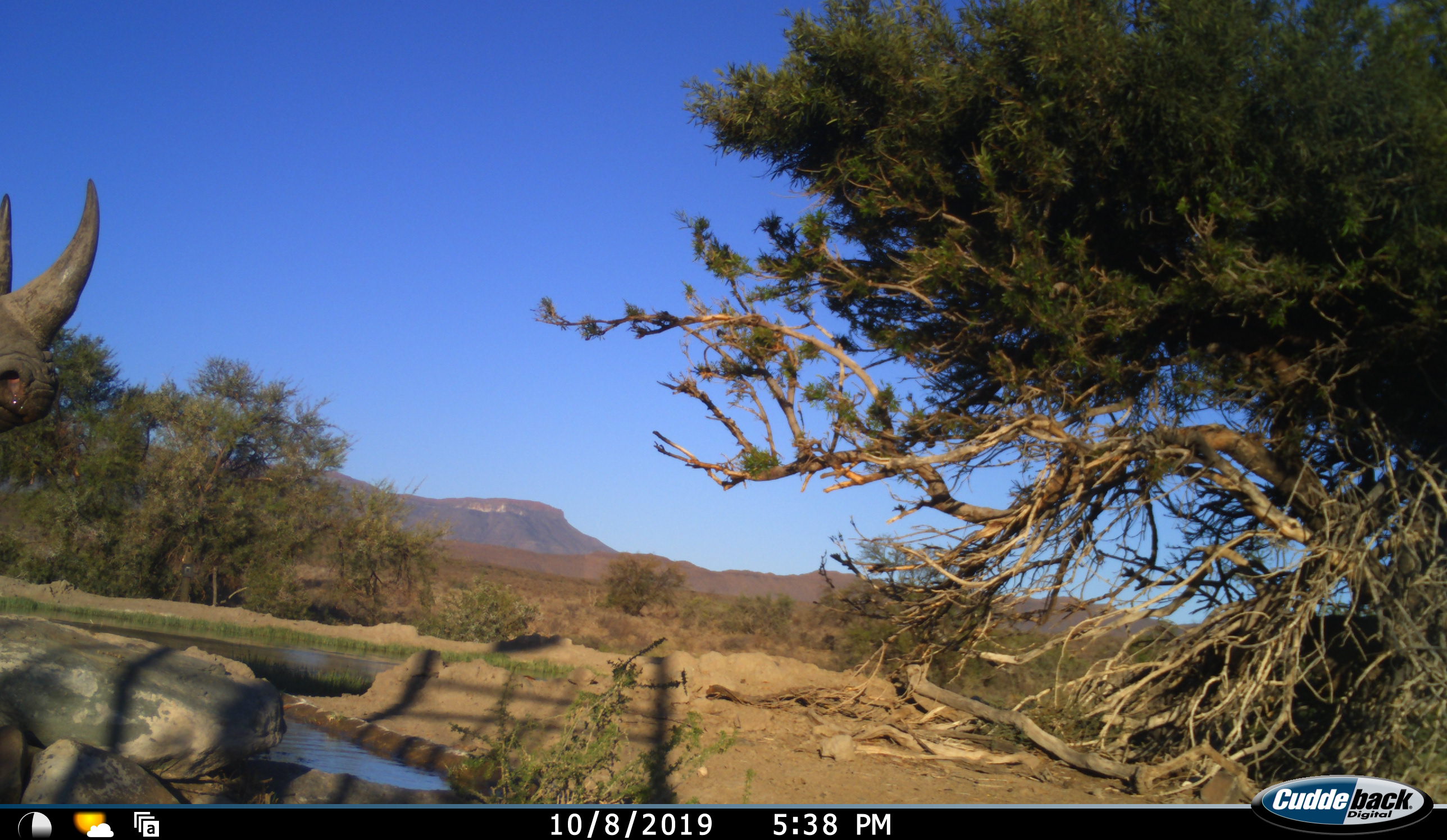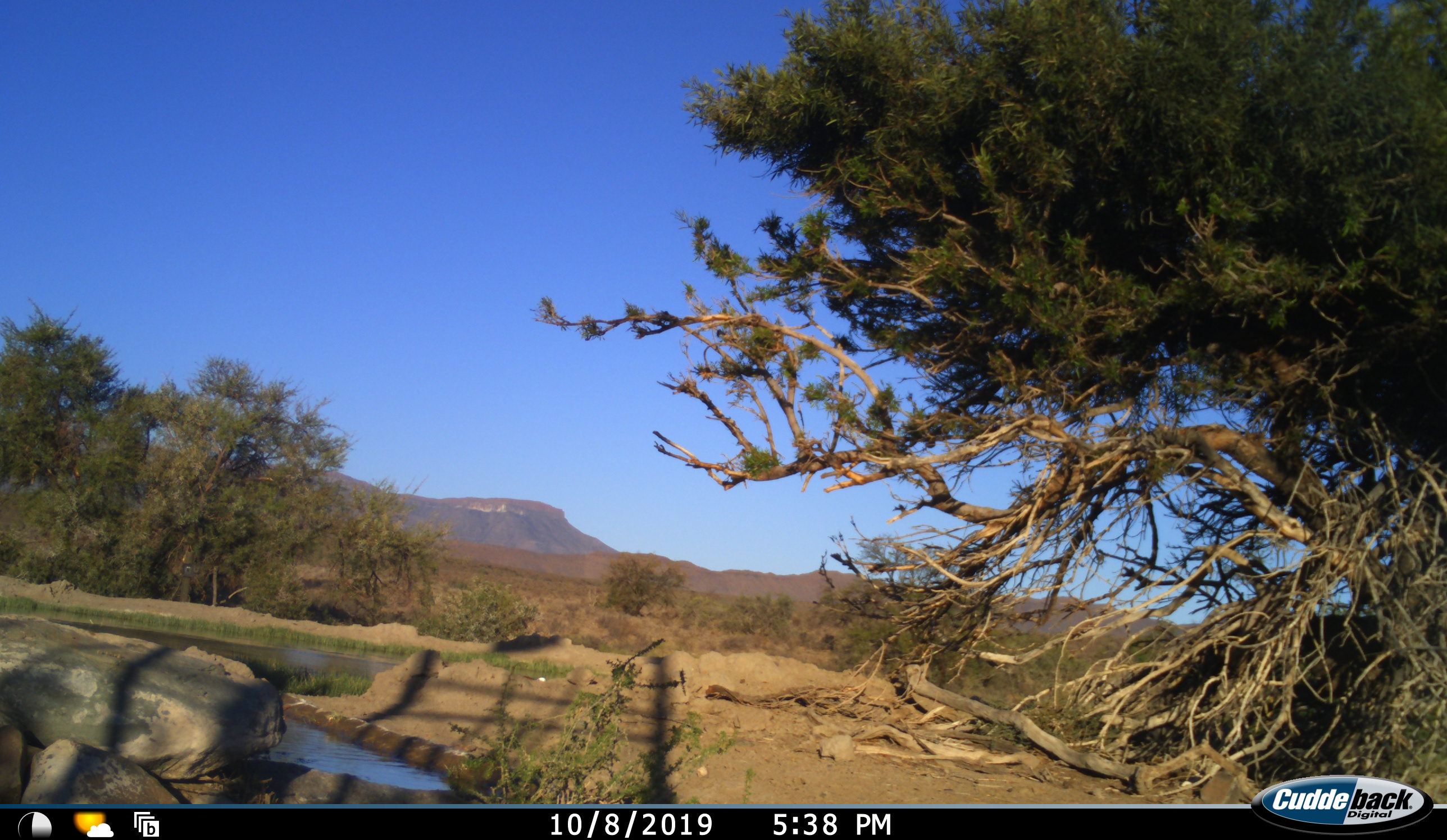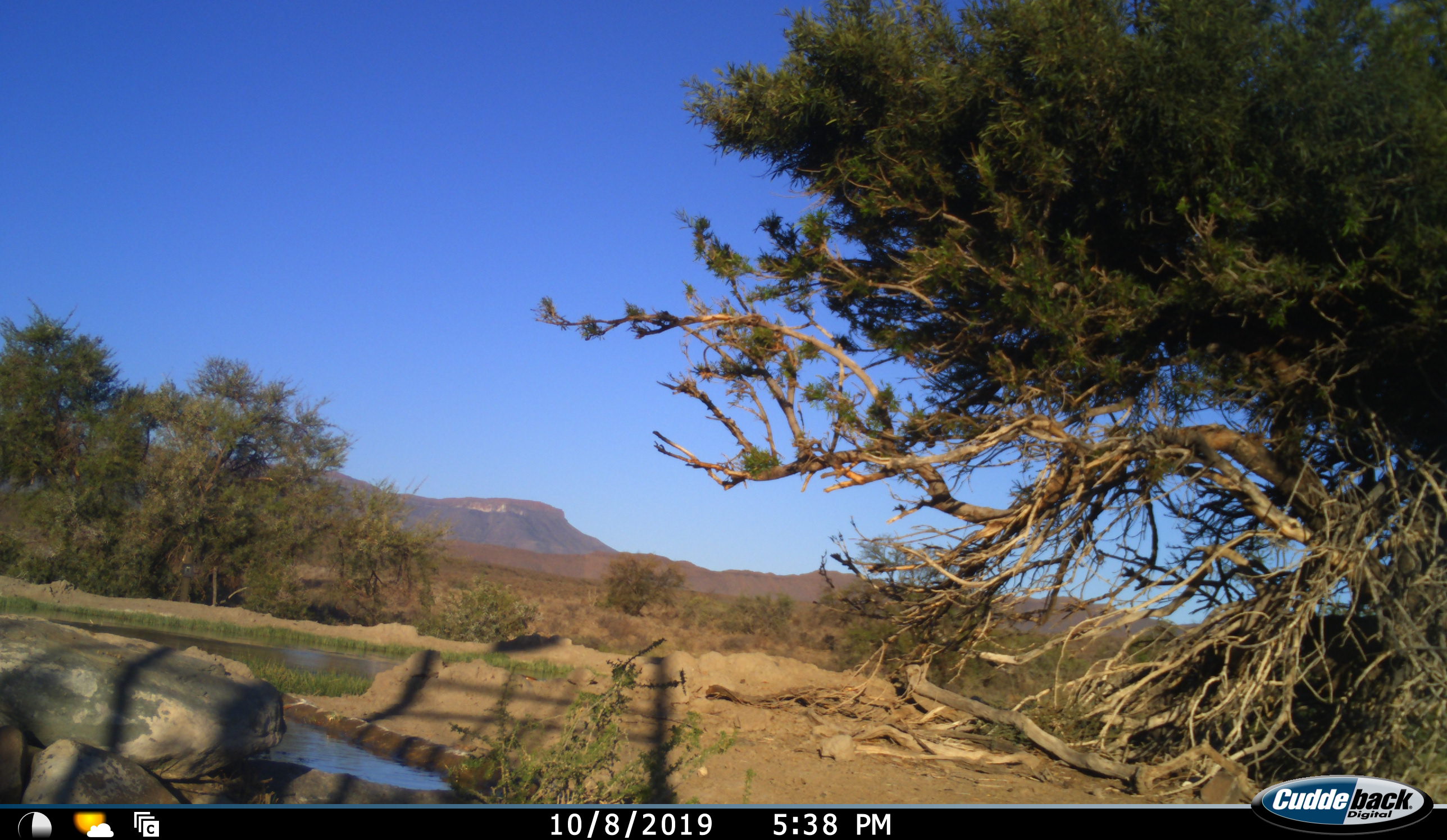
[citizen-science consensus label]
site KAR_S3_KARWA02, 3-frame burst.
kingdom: Animalia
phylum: Chordata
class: Mammalia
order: Perissodactyla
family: Rhinocerotidae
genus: Diceros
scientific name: Diceros bicornis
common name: black rhinoceros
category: rhinocerosblack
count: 1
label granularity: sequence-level